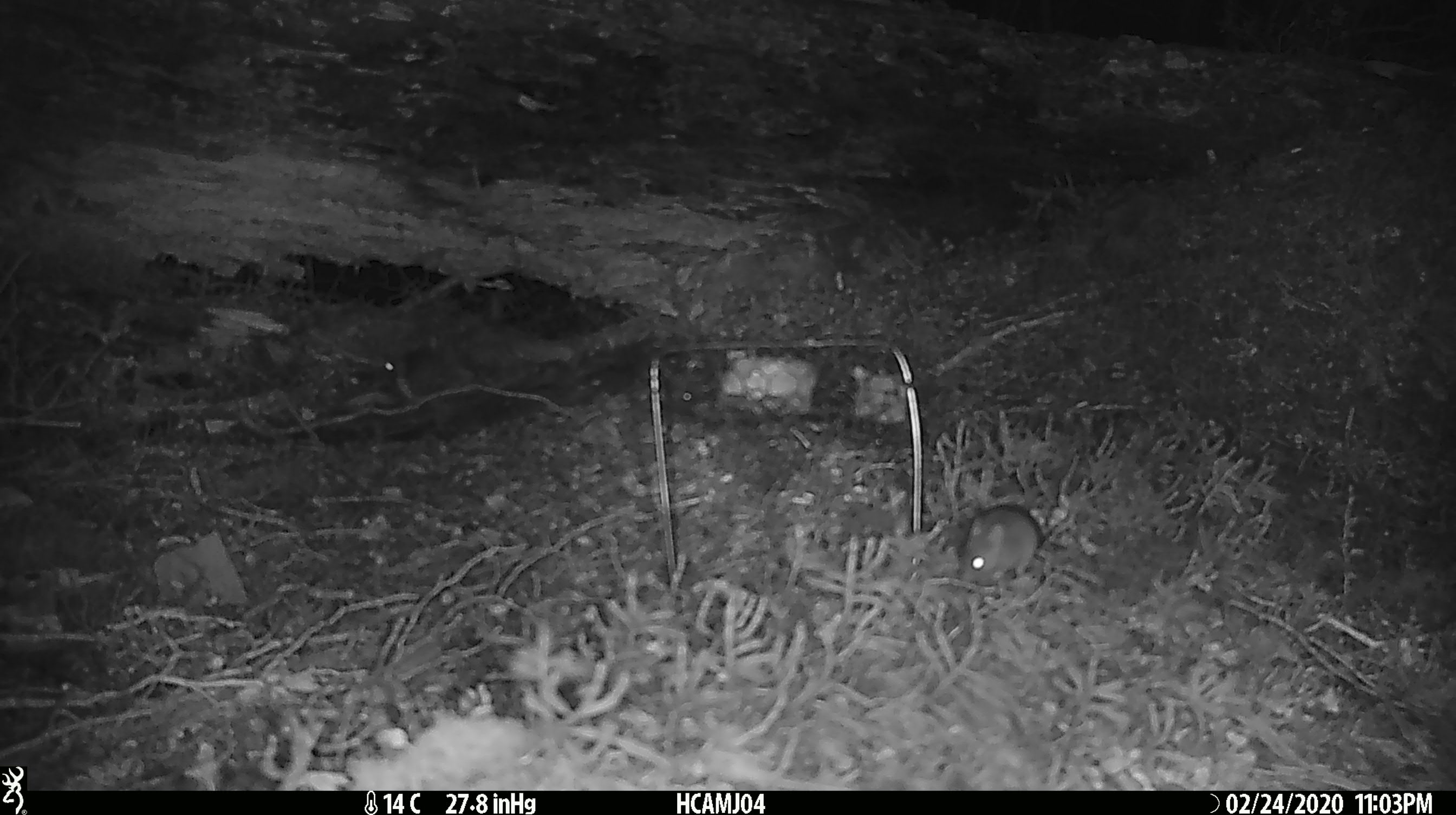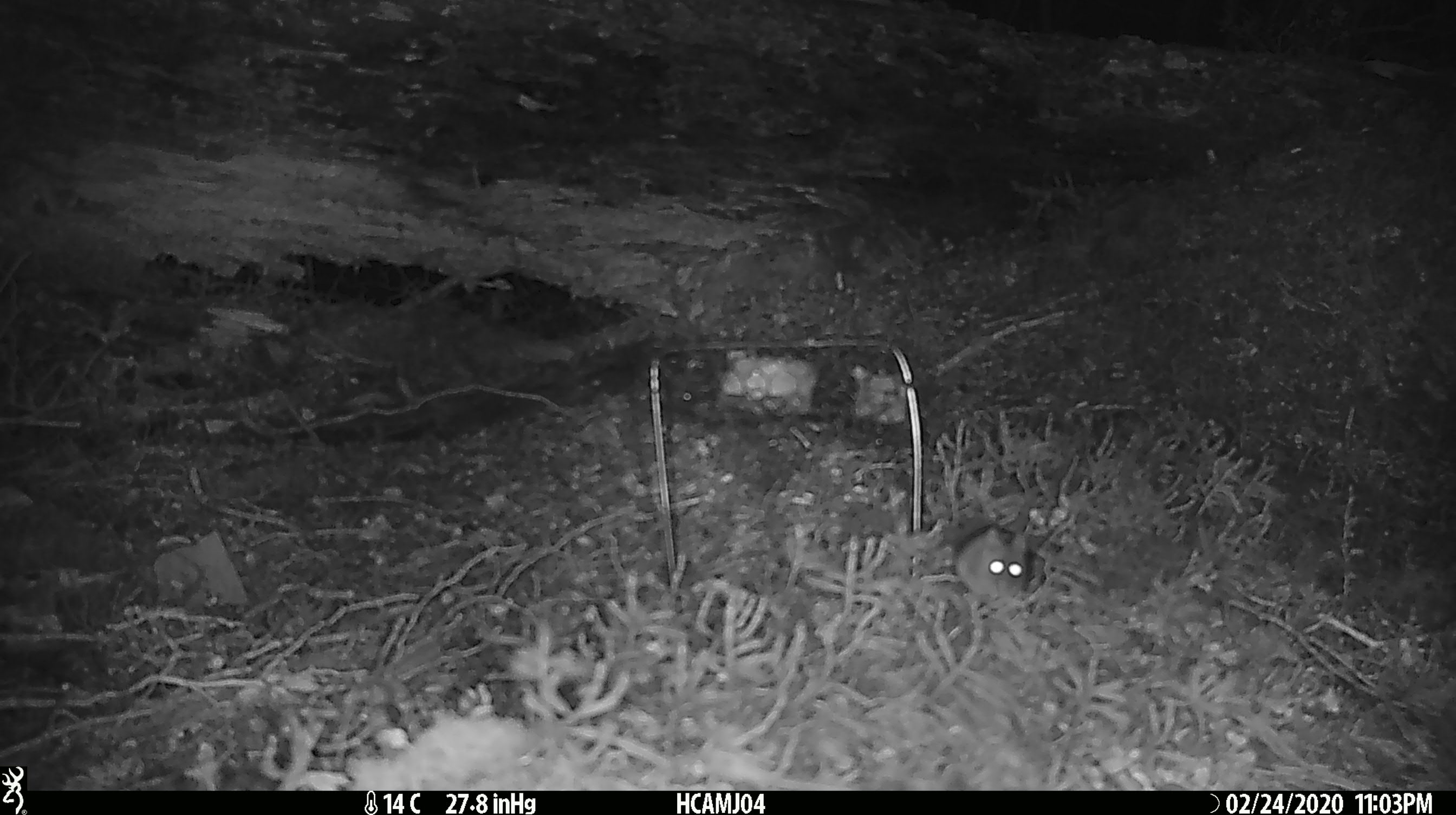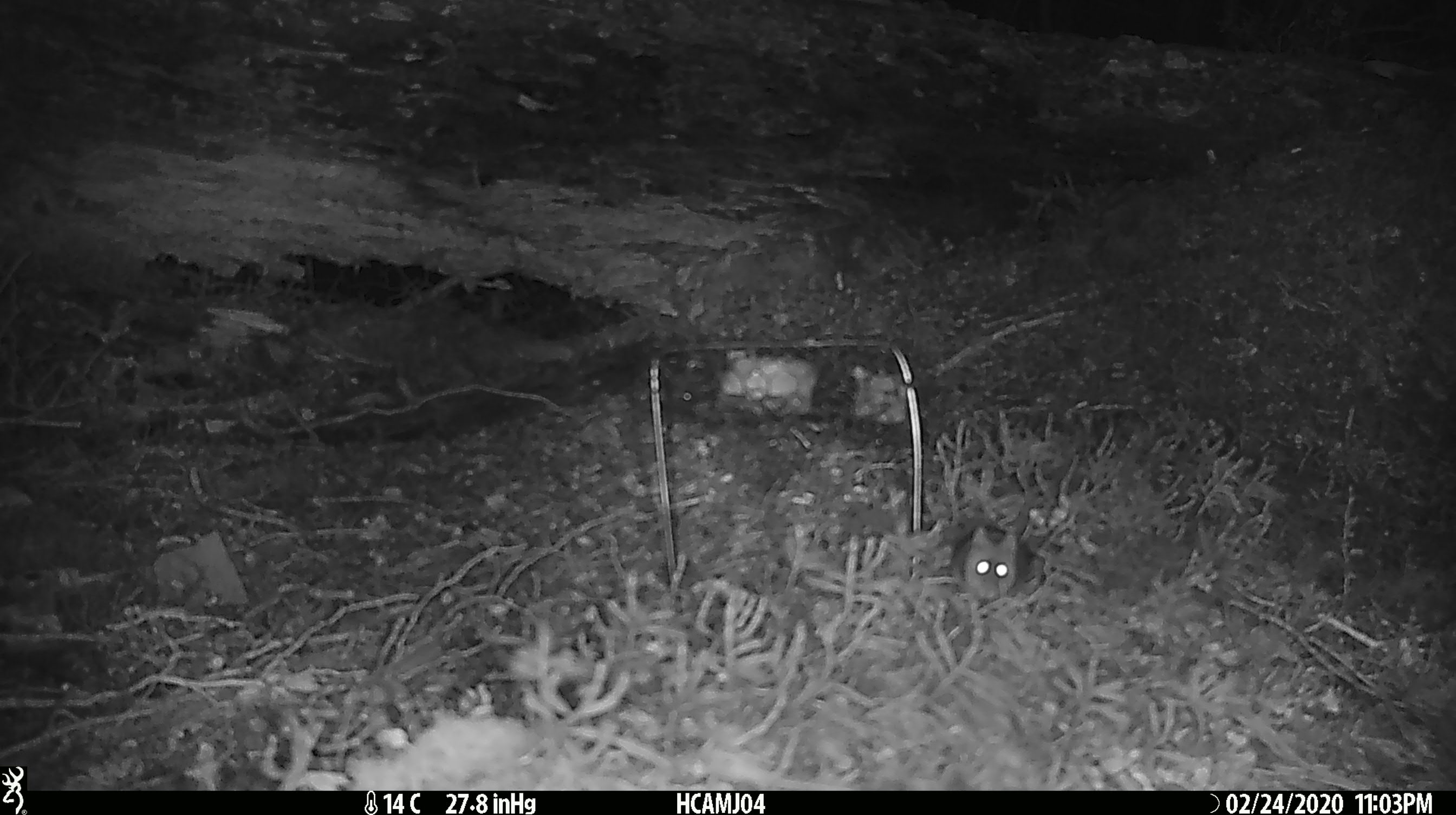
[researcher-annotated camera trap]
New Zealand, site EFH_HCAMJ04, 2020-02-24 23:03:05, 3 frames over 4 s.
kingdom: Animalia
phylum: Chordata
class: Mammalia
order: Rodentia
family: Muridae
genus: Mus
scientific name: Mus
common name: mouse